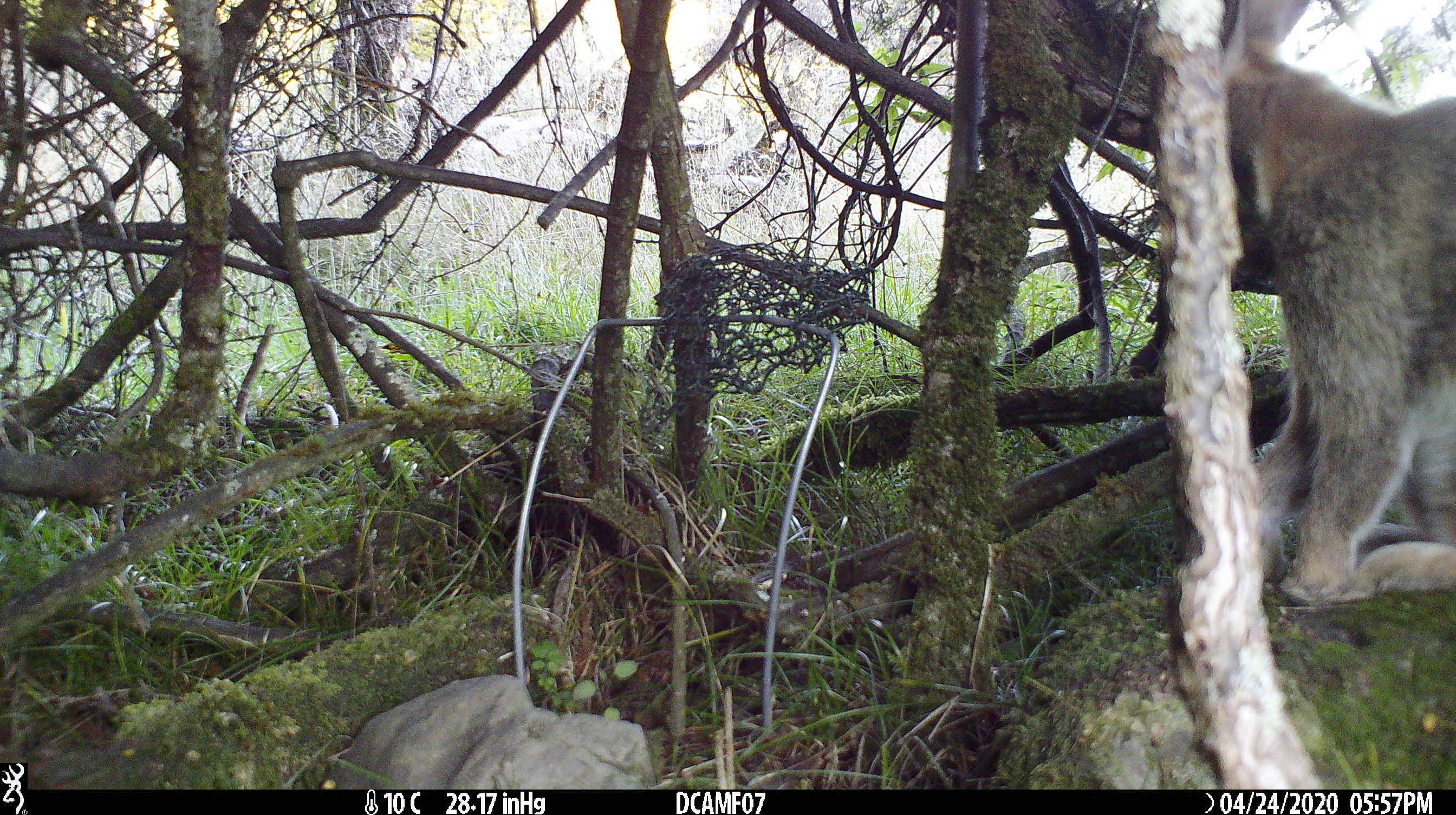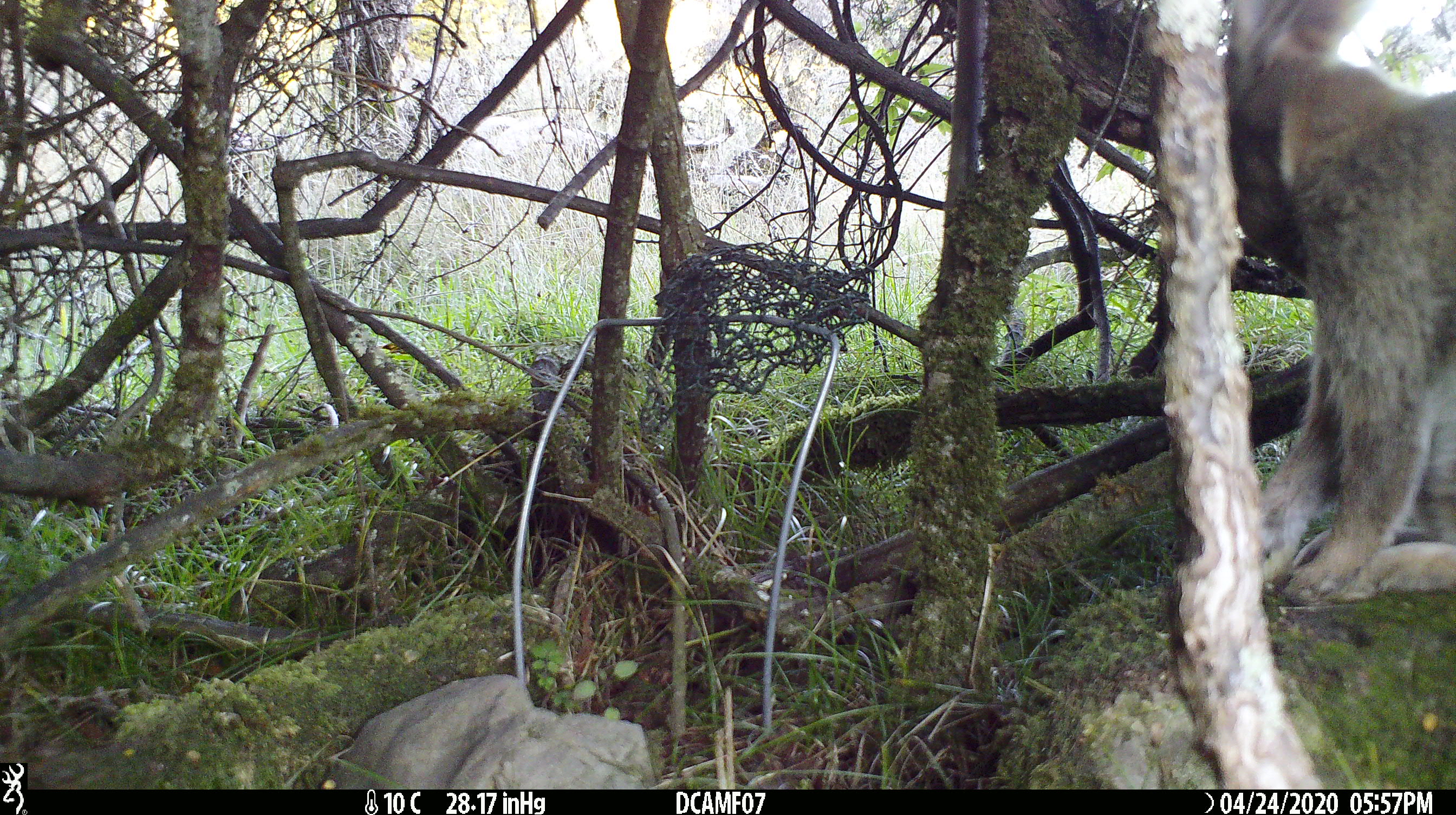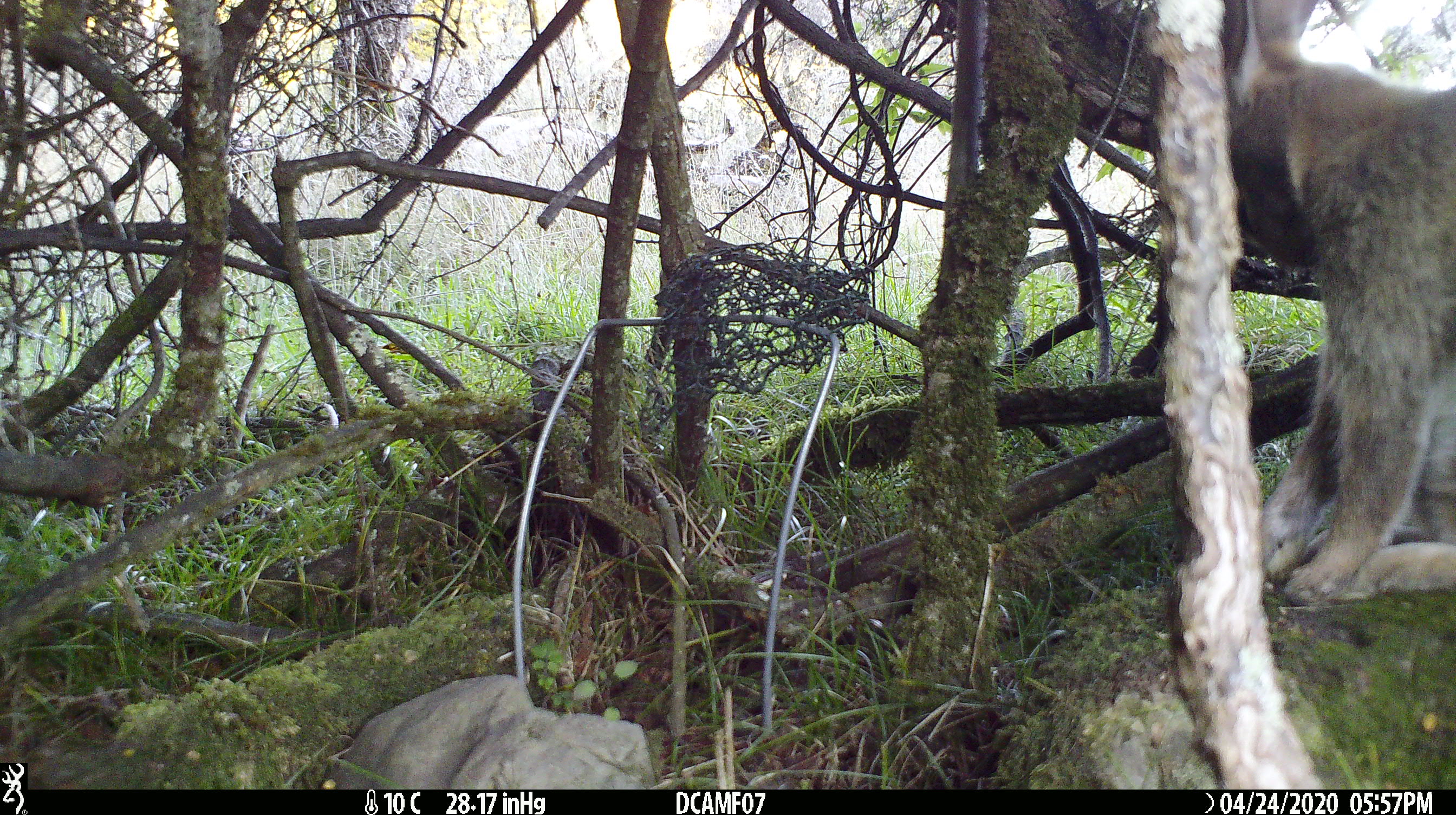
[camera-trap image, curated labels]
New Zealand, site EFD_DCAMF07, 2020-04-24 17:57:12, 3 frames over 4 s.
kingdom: Animalia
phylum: Chordata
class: Mammalia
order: Lagomorpha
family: Leporidae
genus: Oryctolagus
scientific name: Oryctolagus cuniculus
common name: european rabbit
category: rabbit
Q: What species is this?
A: Rabbit (european rabbit) (Oryctolagus cuniculus).